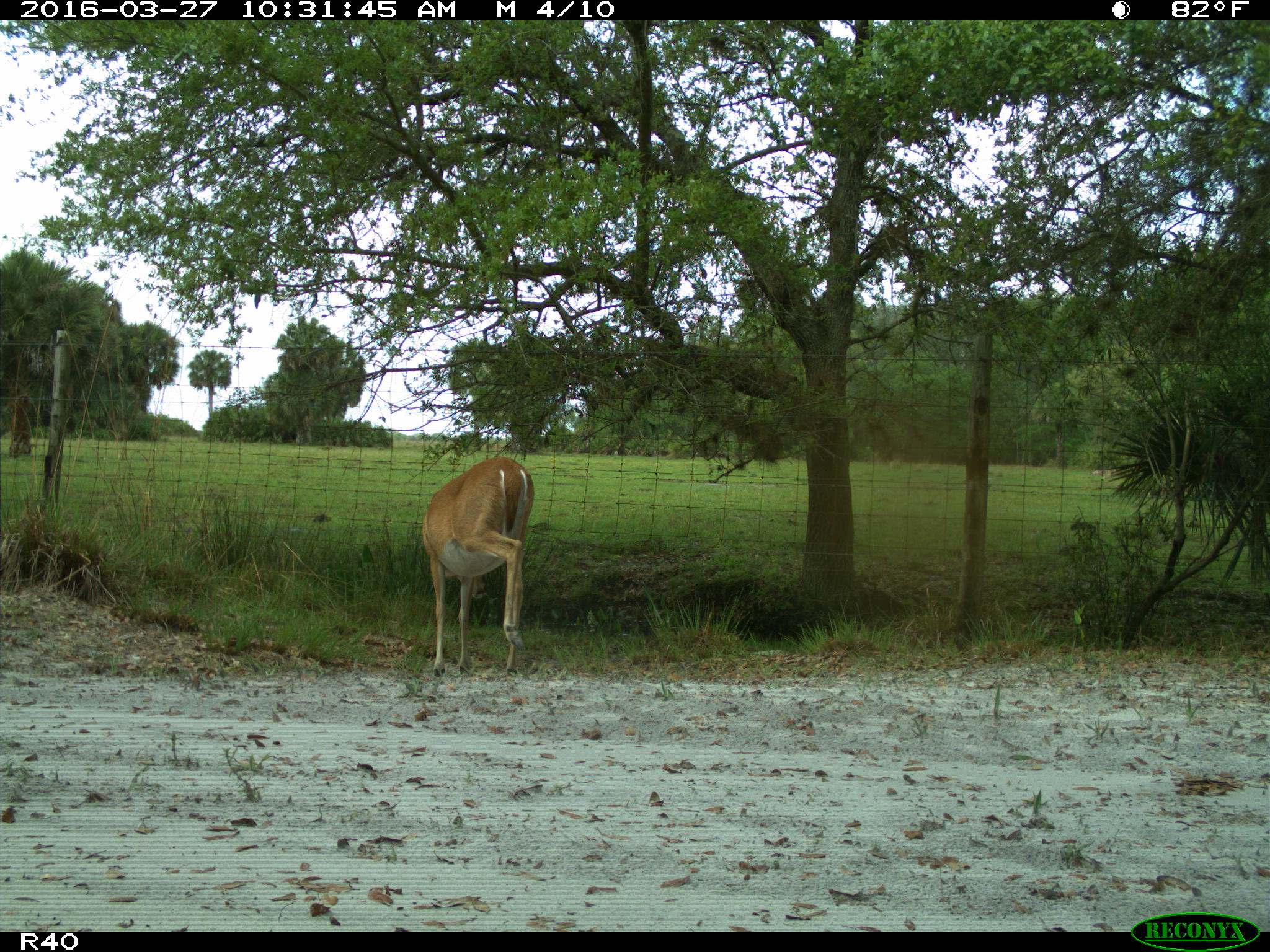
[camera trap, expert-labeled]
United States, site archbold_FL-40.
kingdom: Animalia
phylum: Chordata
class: Mammalia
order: Artiodactyla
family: Cervidae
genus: Odocoileus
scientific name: Odocoileus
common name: deer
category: unidentified deer